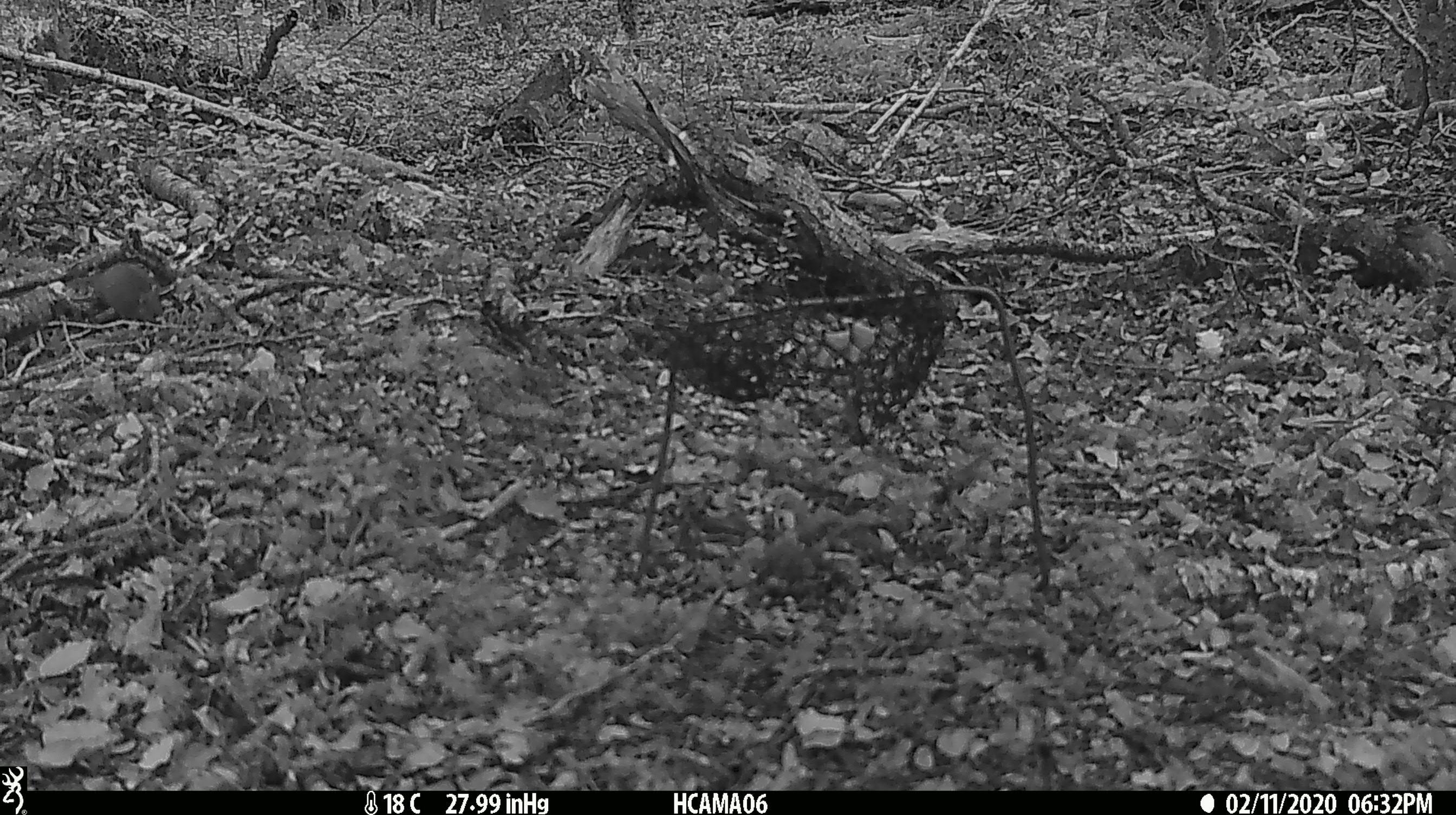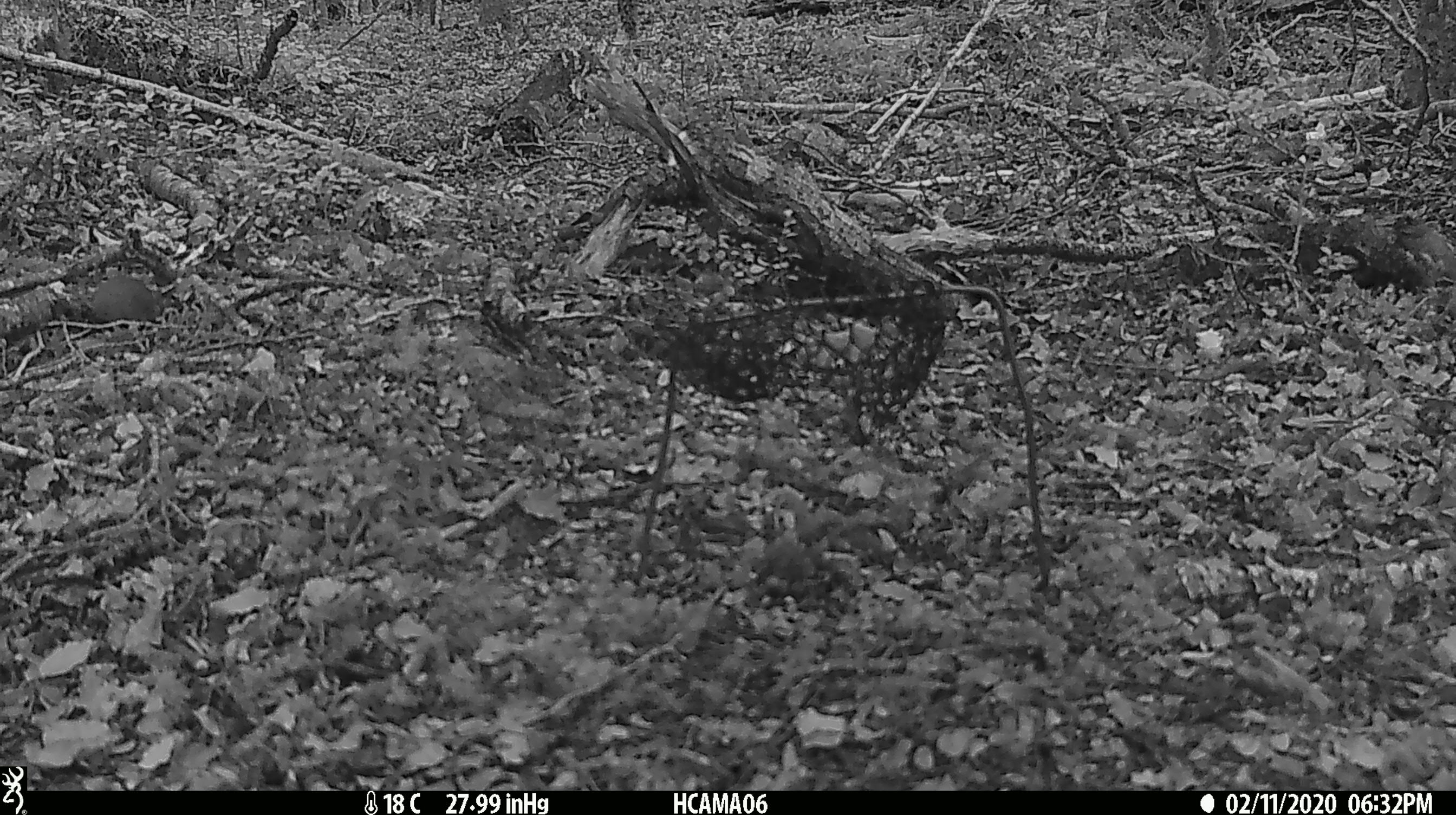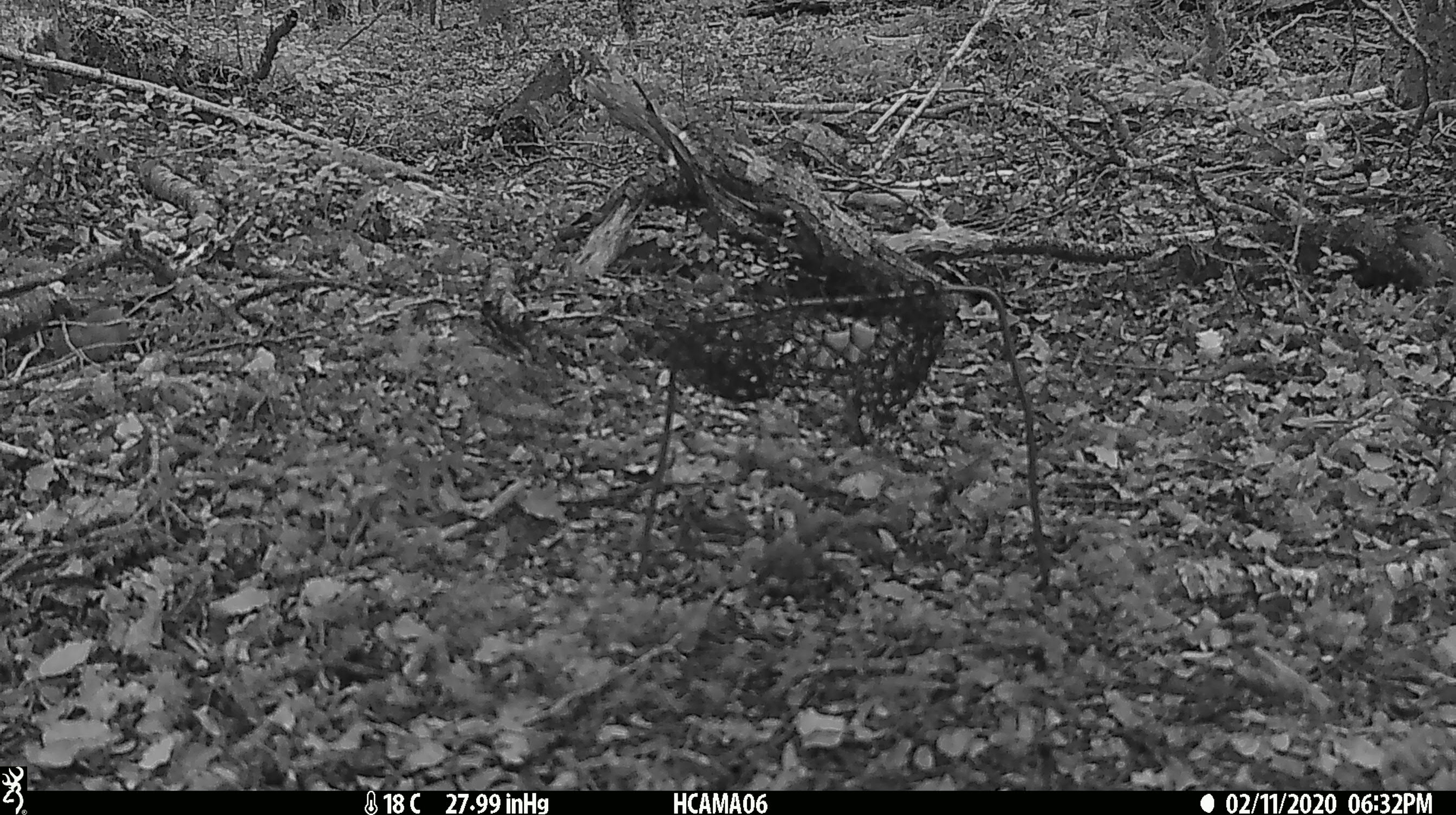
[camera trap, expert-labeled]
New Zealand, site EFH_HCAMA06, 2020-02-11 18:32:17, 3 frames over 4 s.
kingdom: Animalia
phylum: Chordata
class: Mammalia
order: Rodentia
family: Muridae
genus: Mus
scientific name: Mus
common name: mouse